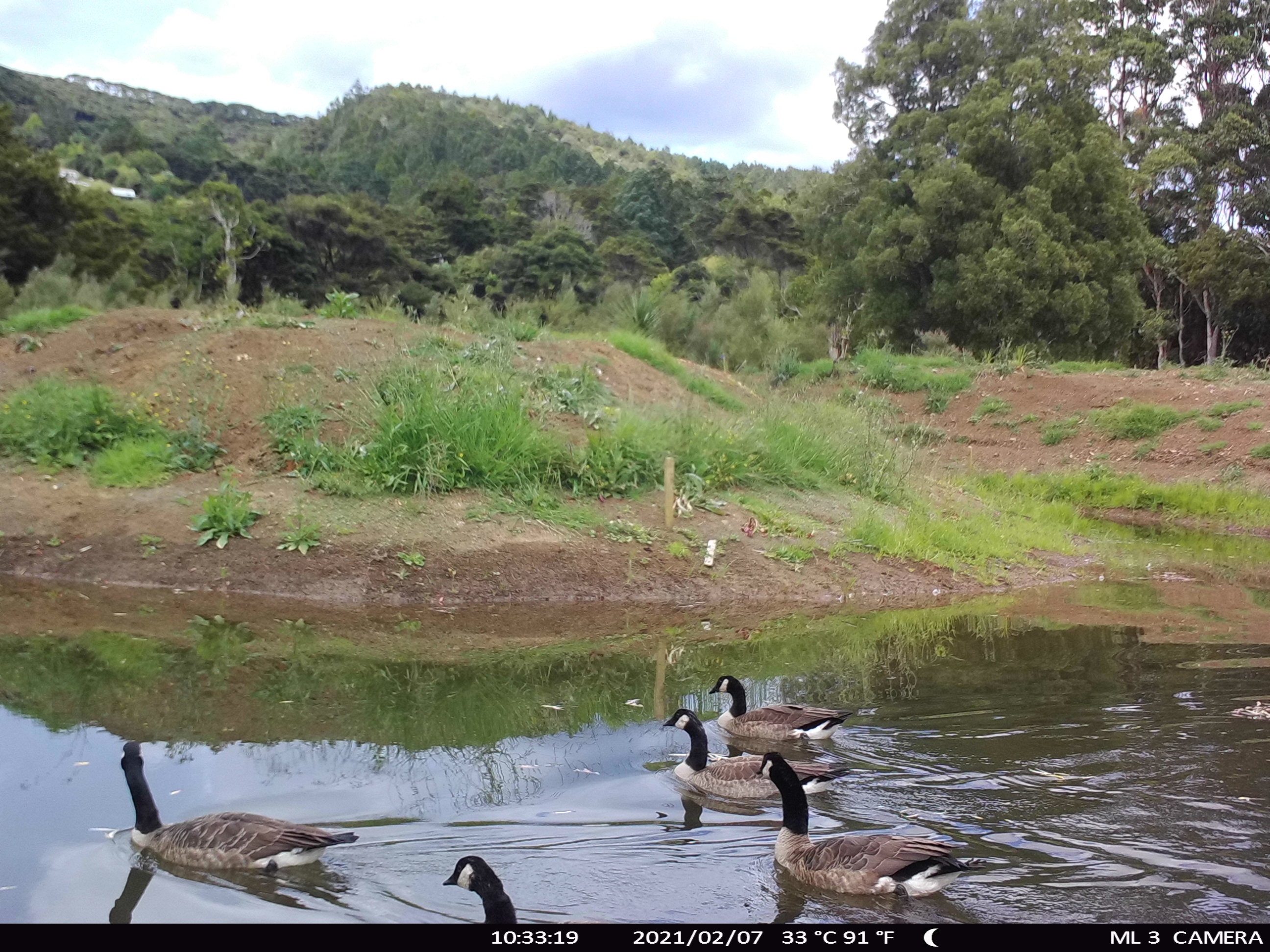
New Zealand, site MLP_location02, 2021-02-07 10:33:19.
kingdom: Animalia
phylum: Chordata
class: Aves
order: Anseriformes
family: Anatidae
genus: Branta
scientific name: Branta canadensis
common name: canada goose